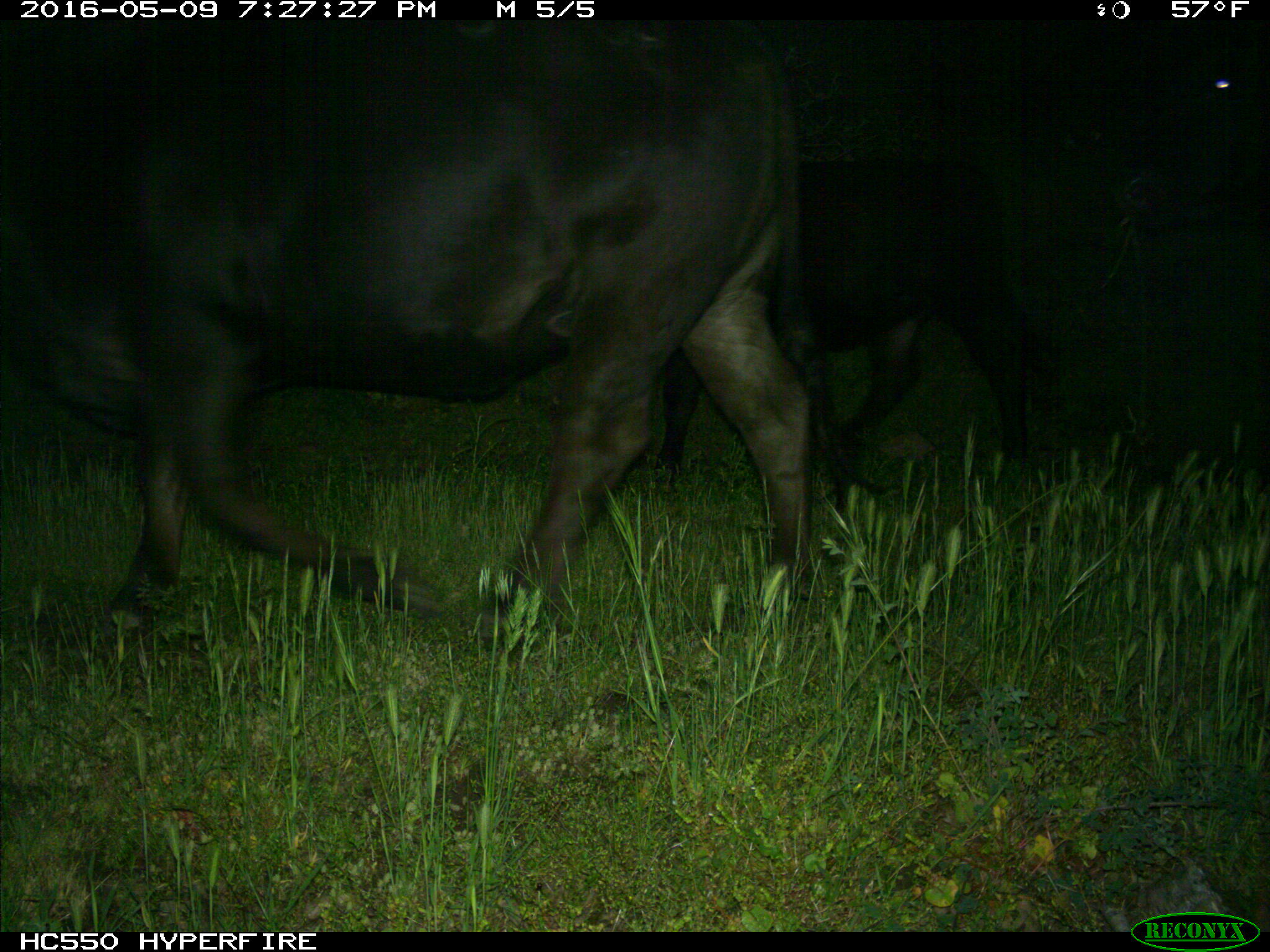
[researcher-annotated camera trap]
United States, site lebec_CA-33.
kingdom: Animalia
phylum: Chordata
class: Mammalia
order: Artiodactyla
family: Bovidae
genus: Bos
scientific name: Bos taurus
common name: domestic cow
Bos taurus (domestic cow).